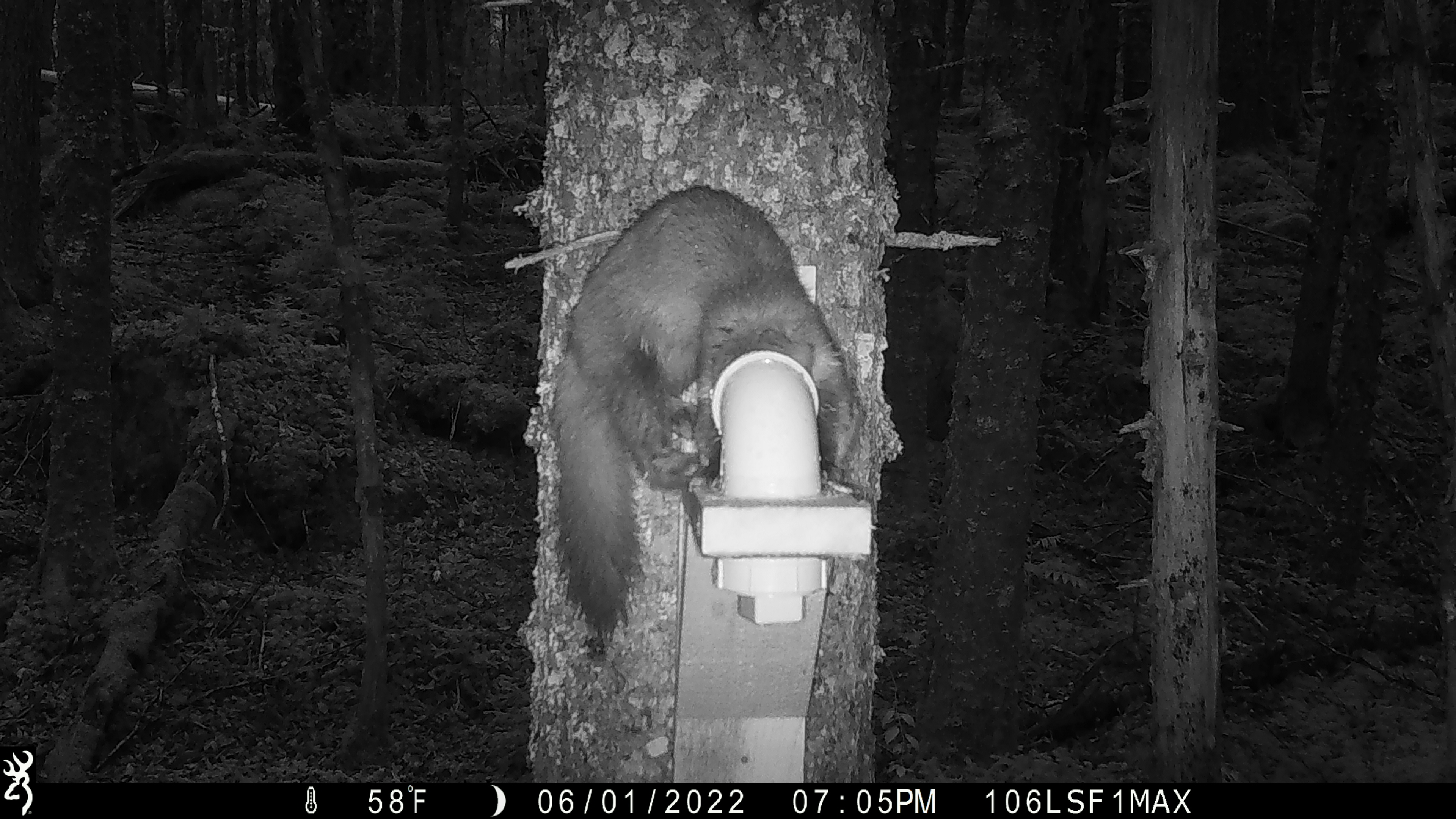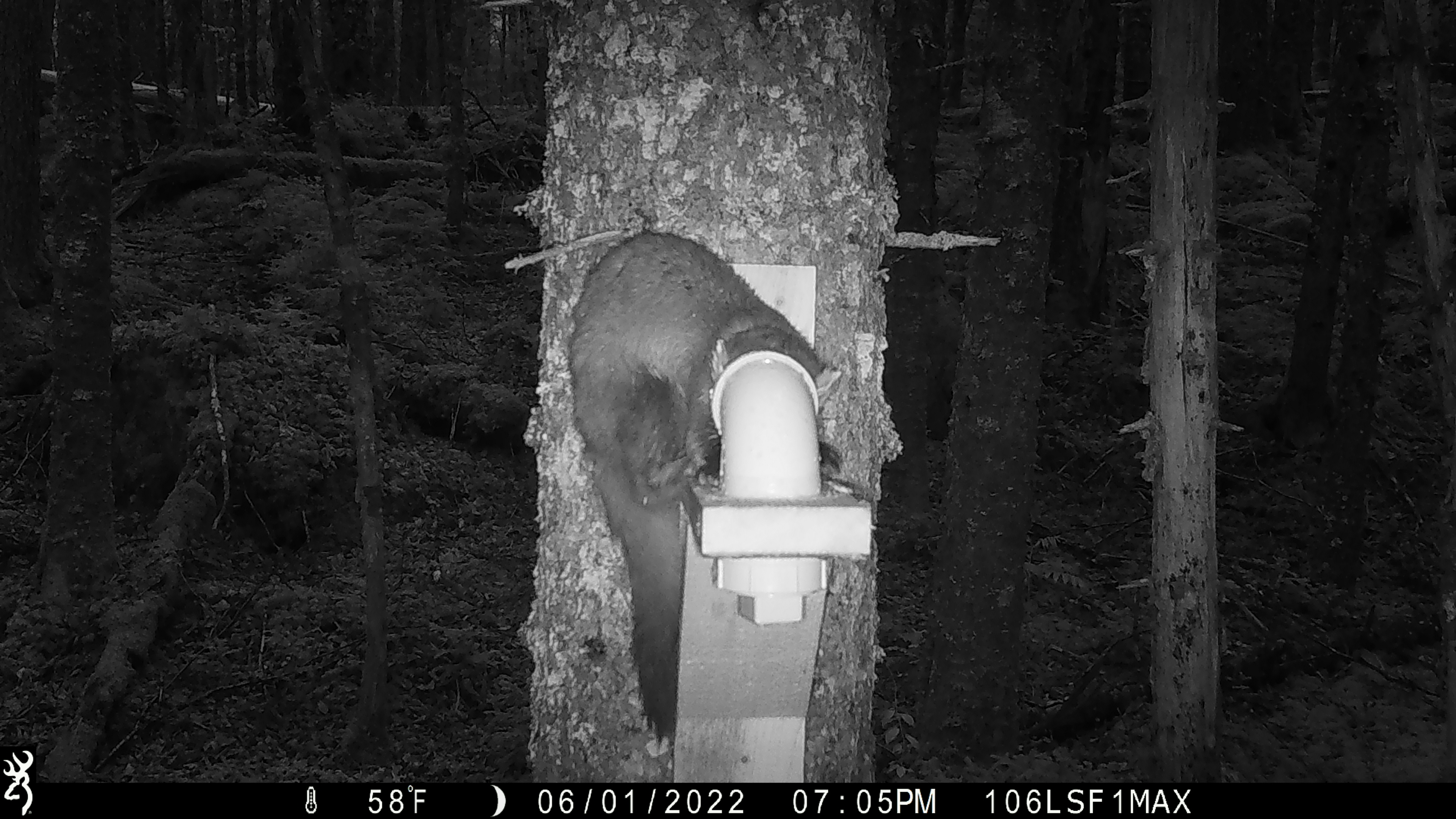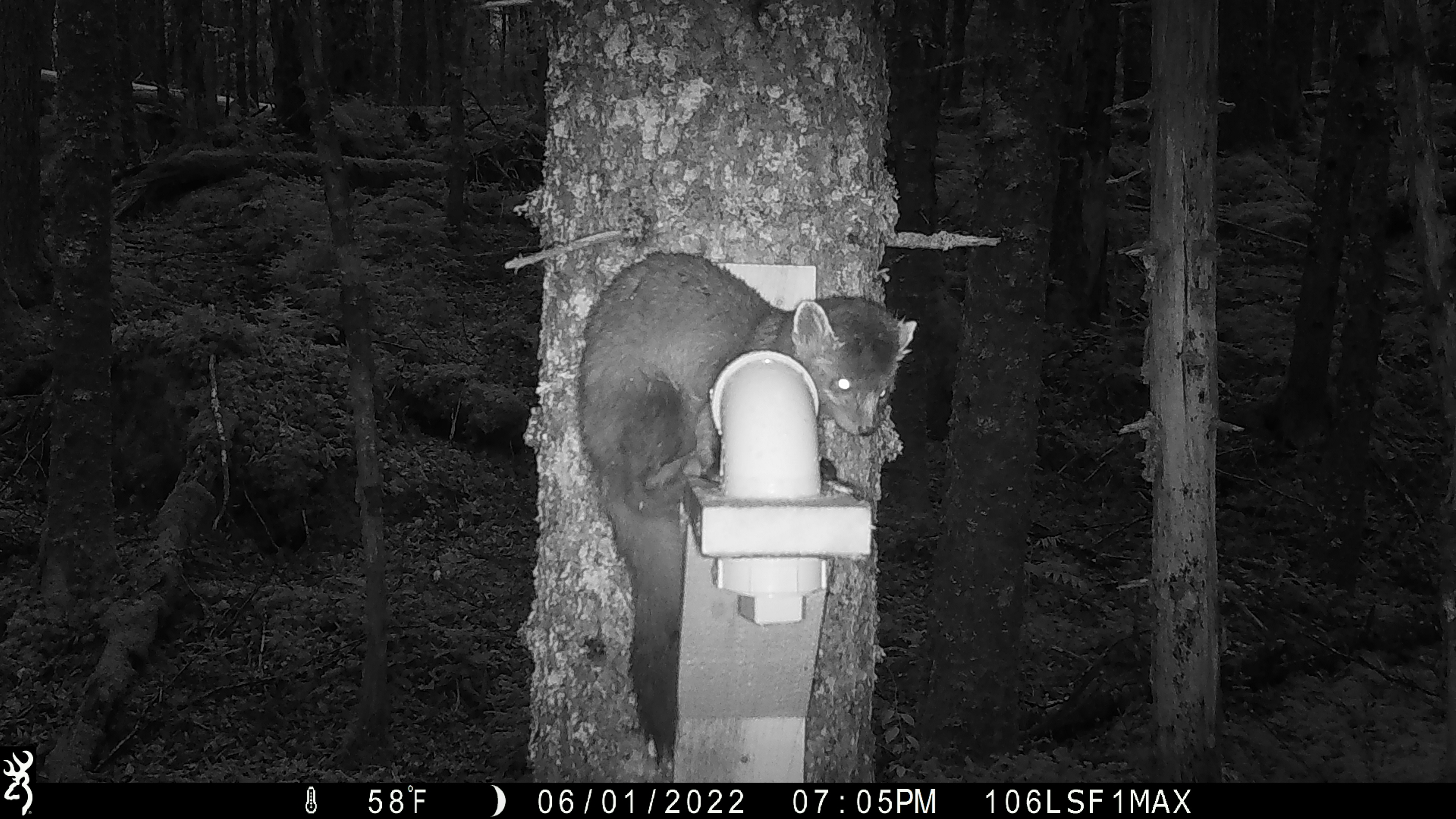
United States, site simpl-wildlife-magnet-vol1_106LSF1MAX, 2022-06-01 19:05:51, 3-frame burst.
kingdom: Animalia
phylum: Chordata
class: Mammalia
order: Carnivora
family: Mustelidae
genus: Martes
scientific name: Martes americana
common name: american marten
American marten (Martes americana).